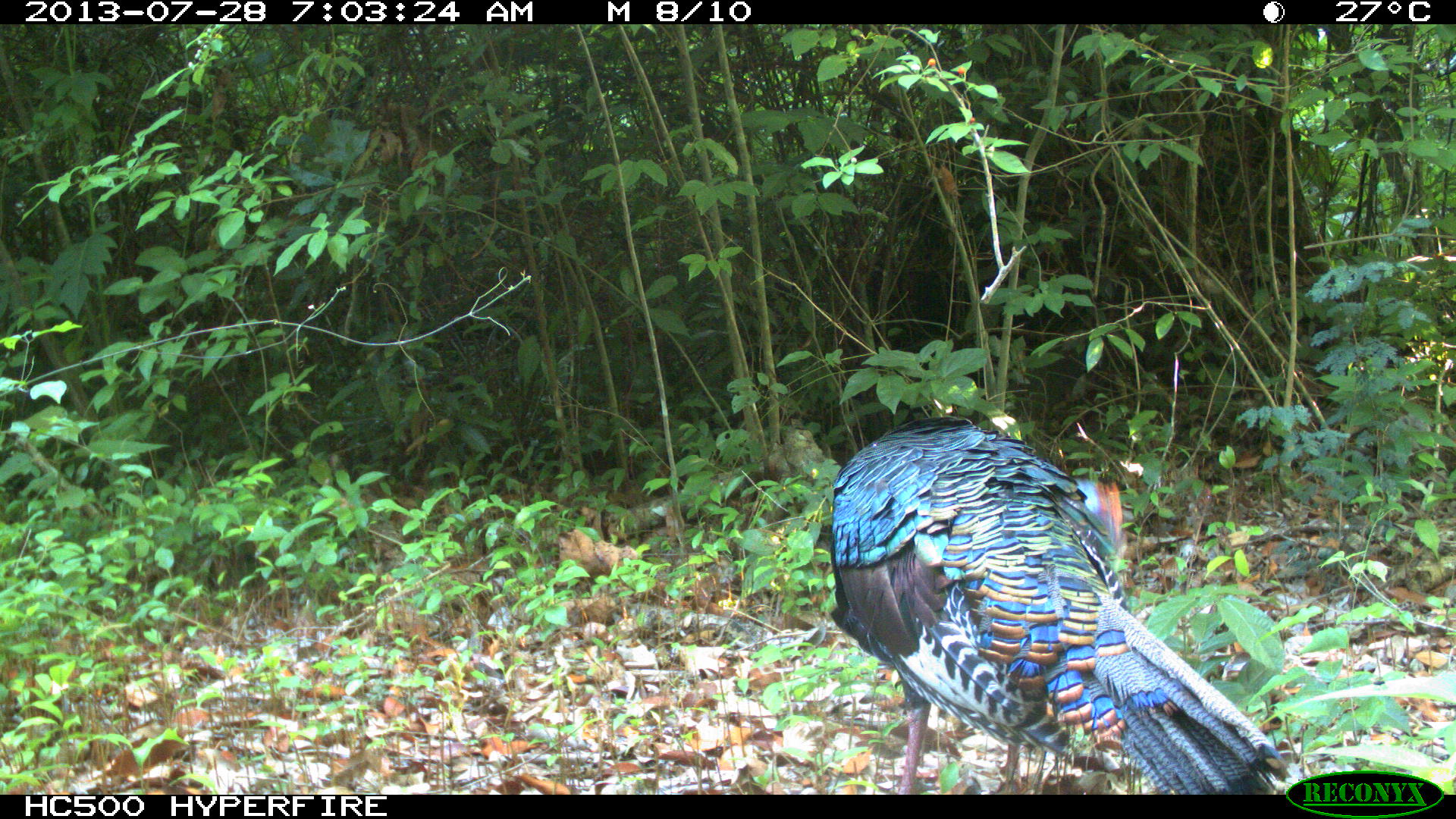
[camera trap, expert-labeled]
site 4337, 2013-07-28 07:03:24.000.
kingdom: Animalia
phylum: Chordata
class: Aves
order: Galliformes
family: Phasianidae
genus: Meleagris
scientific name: Meleagris ocellata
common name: ocellated turkey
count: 1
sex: male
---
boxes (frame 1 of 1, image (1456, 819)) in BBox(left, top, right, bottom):
meleagris ocellata: BBox(828, 413, 1290, 795)